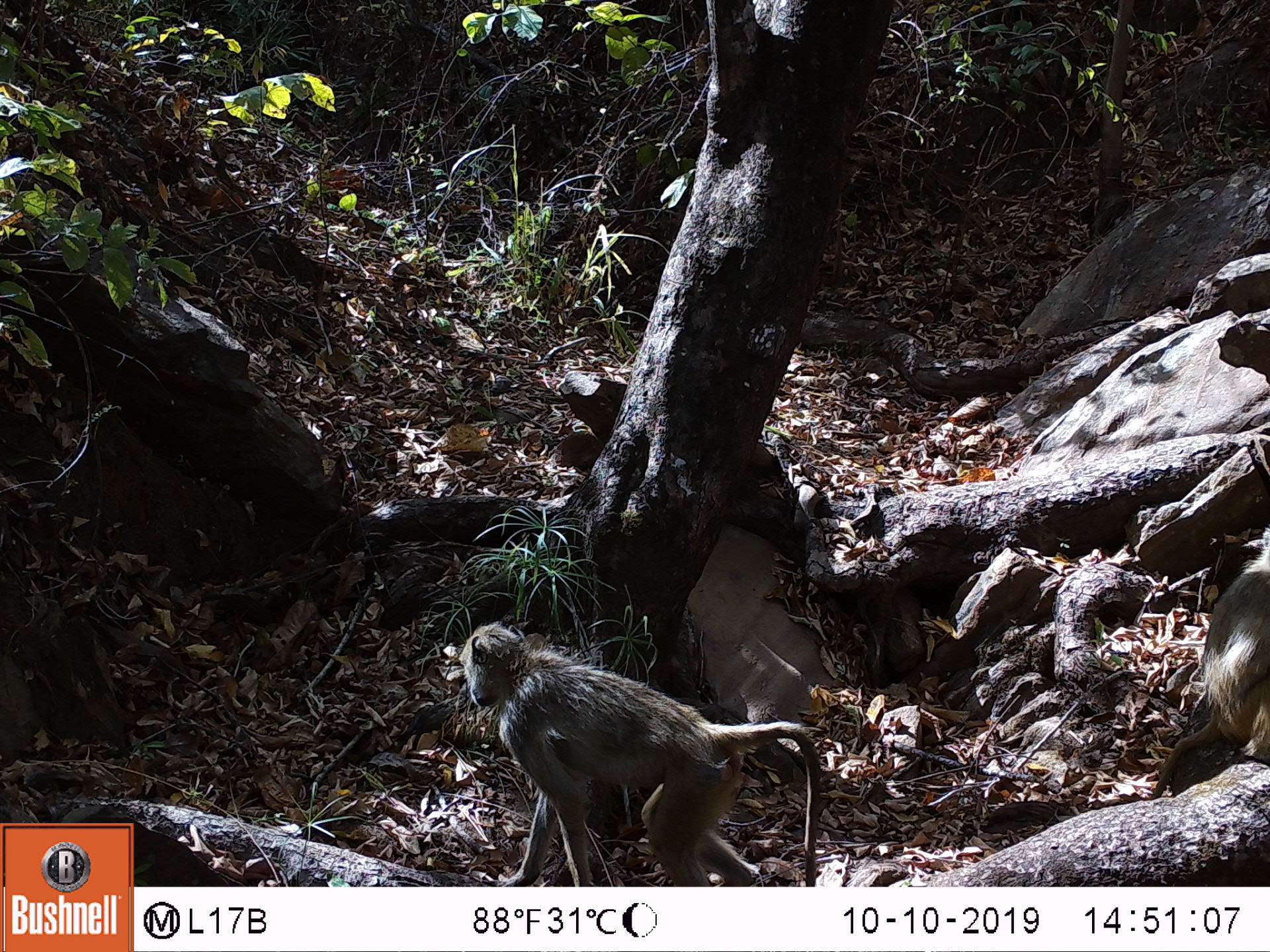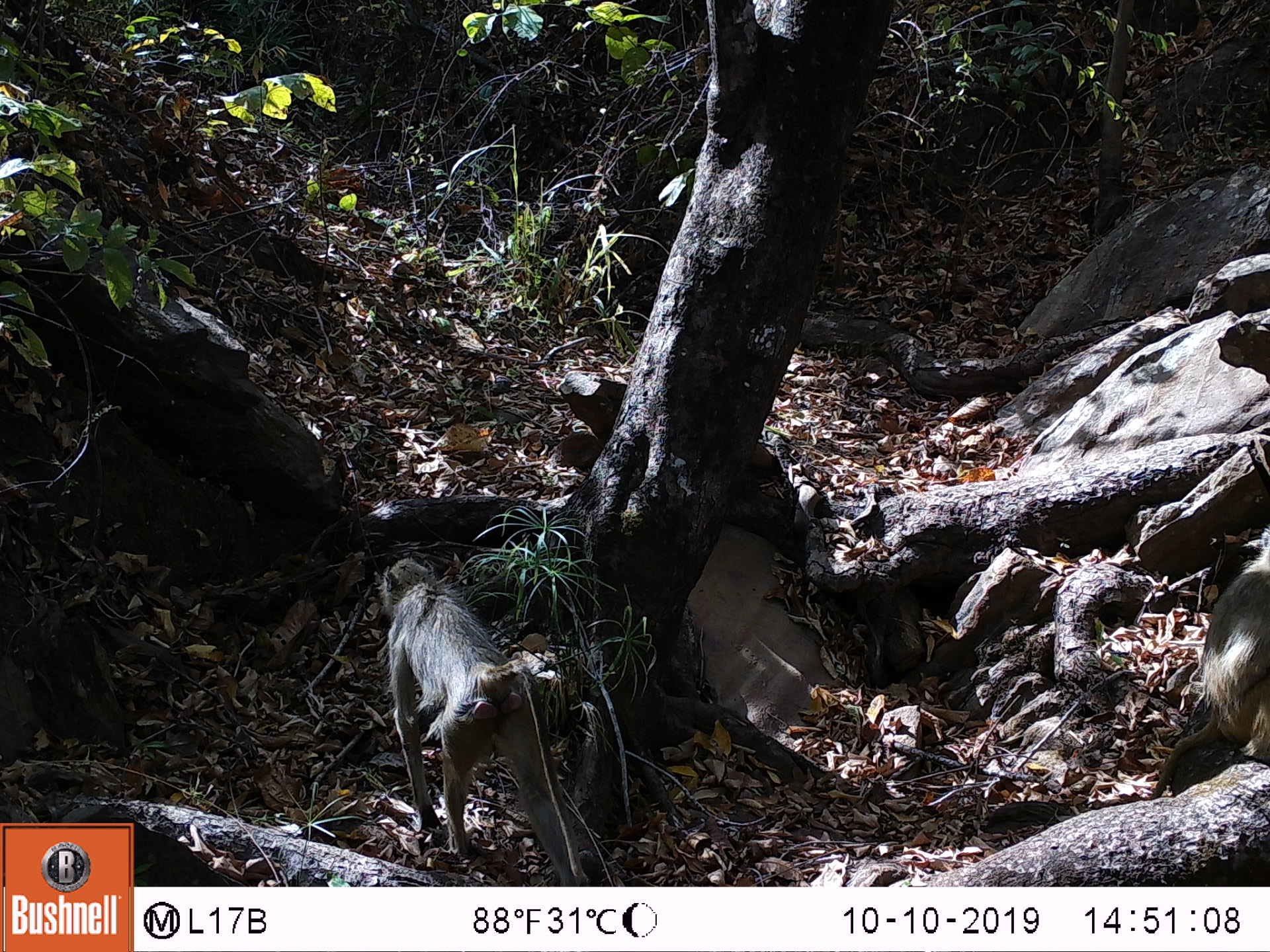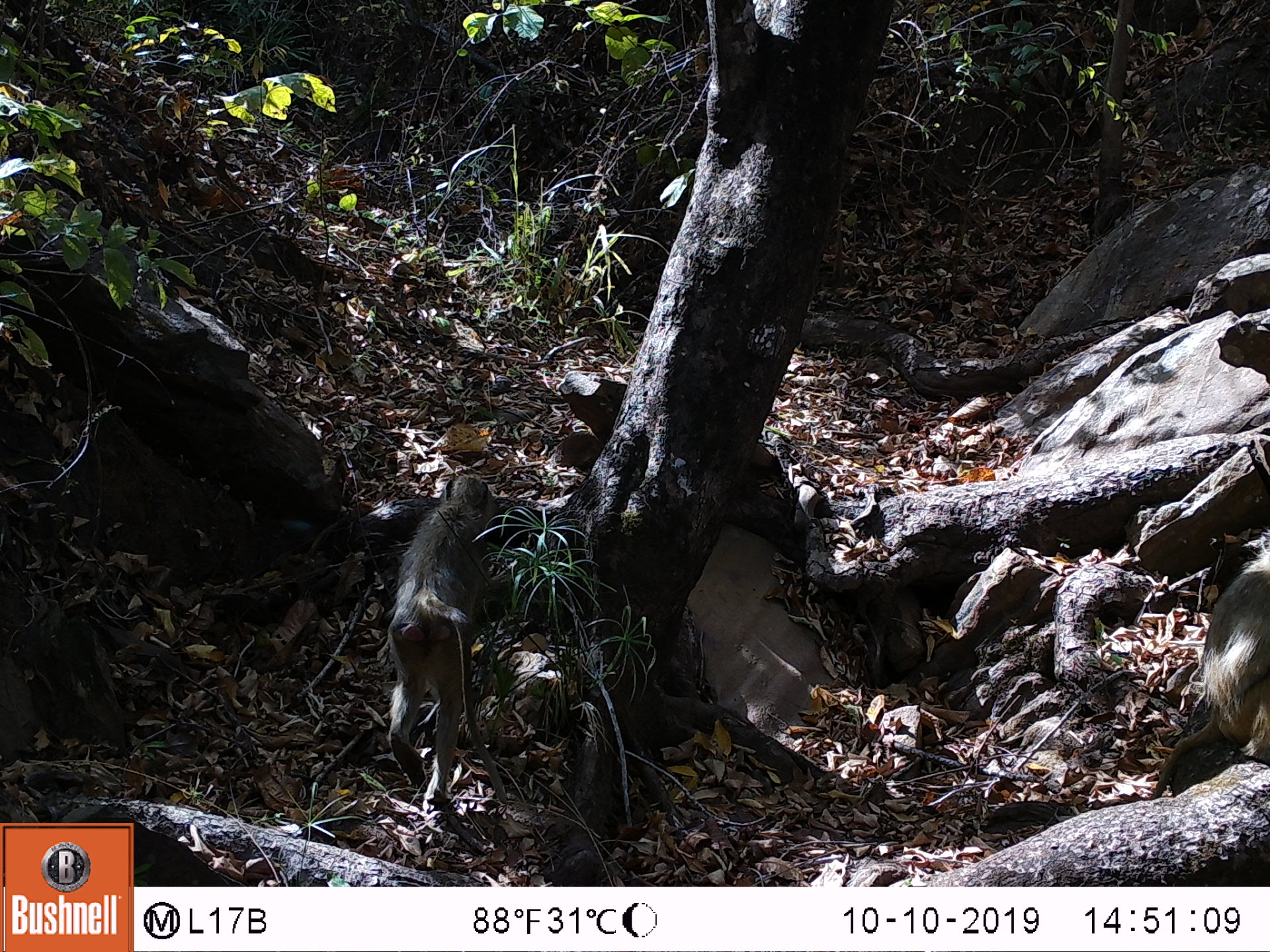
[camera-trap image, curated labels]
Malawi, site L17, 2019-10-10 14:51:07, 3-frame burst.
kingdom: Animalia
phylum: Chordata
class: Mammalia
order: Primates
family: Cercopithecidae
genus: Papio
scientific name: Papio cynocephalus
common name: yellow baboon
Yellow baboon (Papio cynocephalus), count 2.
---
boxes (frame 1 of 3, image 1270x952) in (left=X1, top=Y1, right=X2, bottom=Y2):
yellow baboon: (left=452, top=617, right=821, bottom=880); (left=1148, top=537, right=1262, bottom=796)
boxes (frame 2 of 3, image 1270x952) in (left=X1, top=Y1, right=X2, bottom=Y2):
yellow baboon: (left=373, top=558, right=583, bottom=873); (left=1155, top=537, right=1262, bottom=786)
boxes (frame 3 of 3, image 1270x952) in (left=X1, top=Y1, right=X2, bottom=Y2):
yellow baboon: (left=386, top=464, right=506, bottom=826); (left=1155, top=548, right=1262, bottom=799)